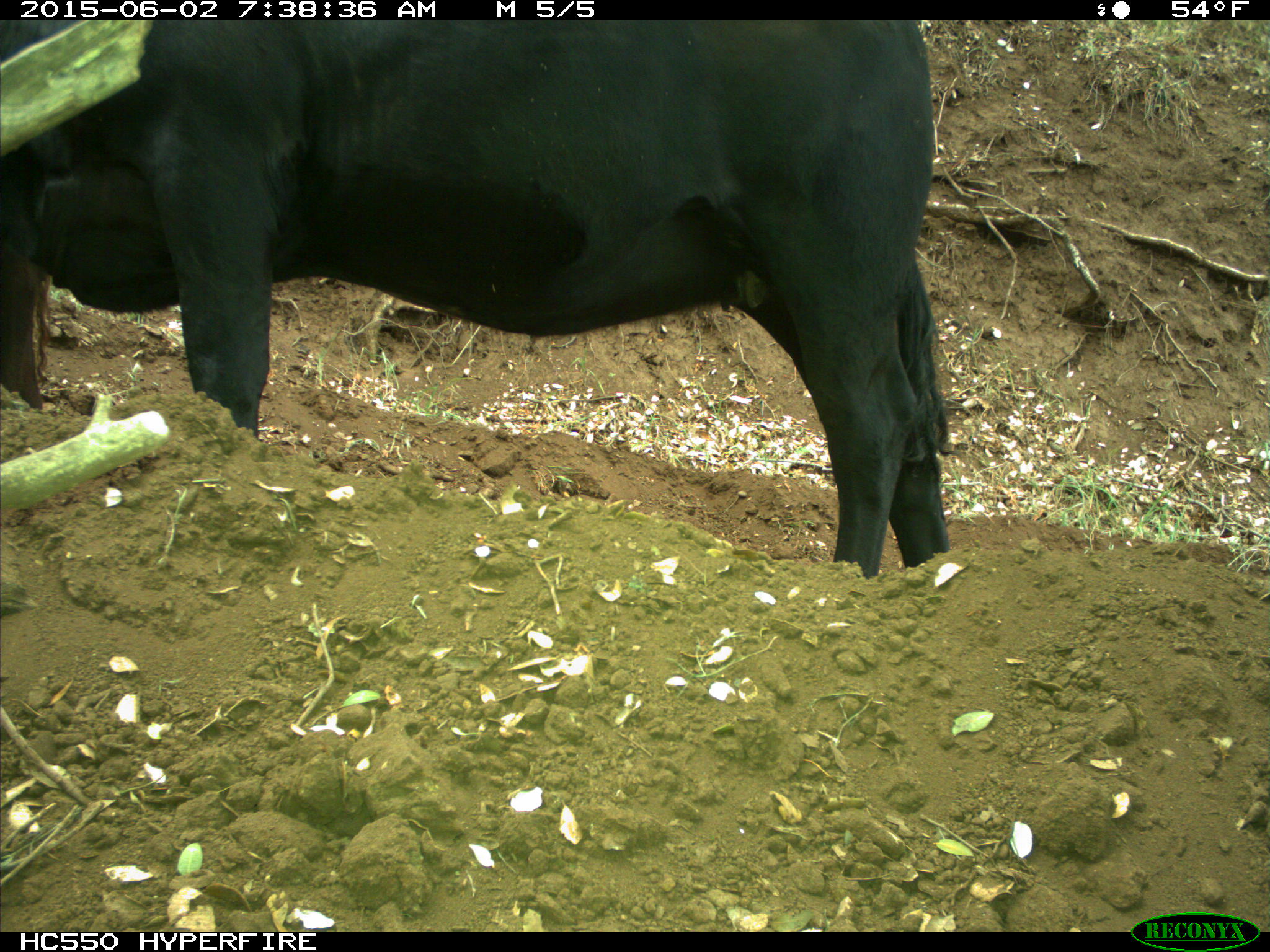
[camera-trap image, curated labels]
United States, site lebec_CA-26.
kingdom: Animalia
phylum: Chordata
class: Mammalia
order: Artiodactyla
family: Bovidae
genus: Bos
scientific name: Bos taurus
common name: domestic cow